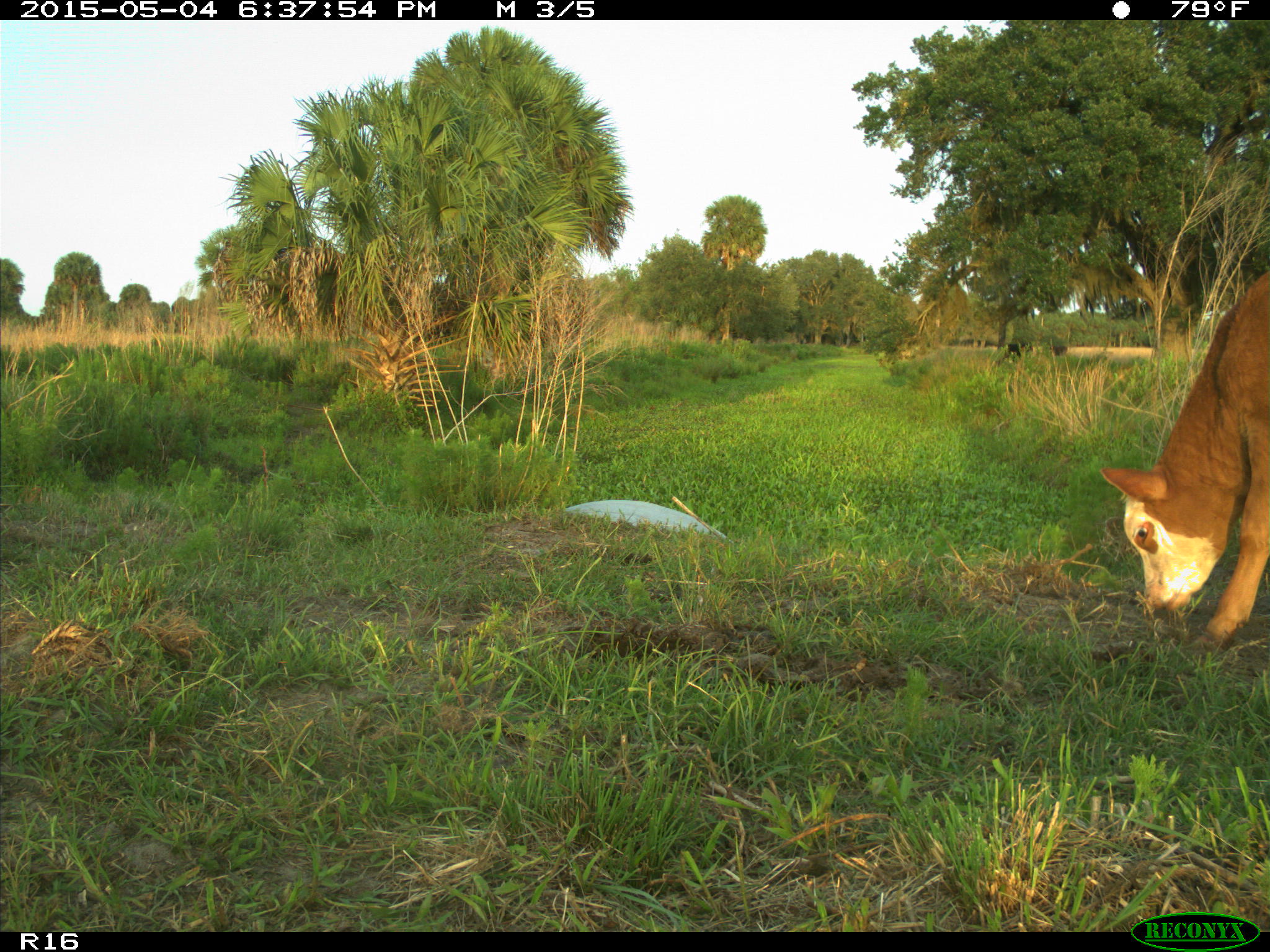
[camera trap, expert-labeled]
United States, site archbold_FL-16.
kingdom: Animalia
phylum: Chordata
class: Mammalia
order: Artiodactyla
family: Bovidae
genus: Bos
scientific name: Bos taurus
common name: domestic cow